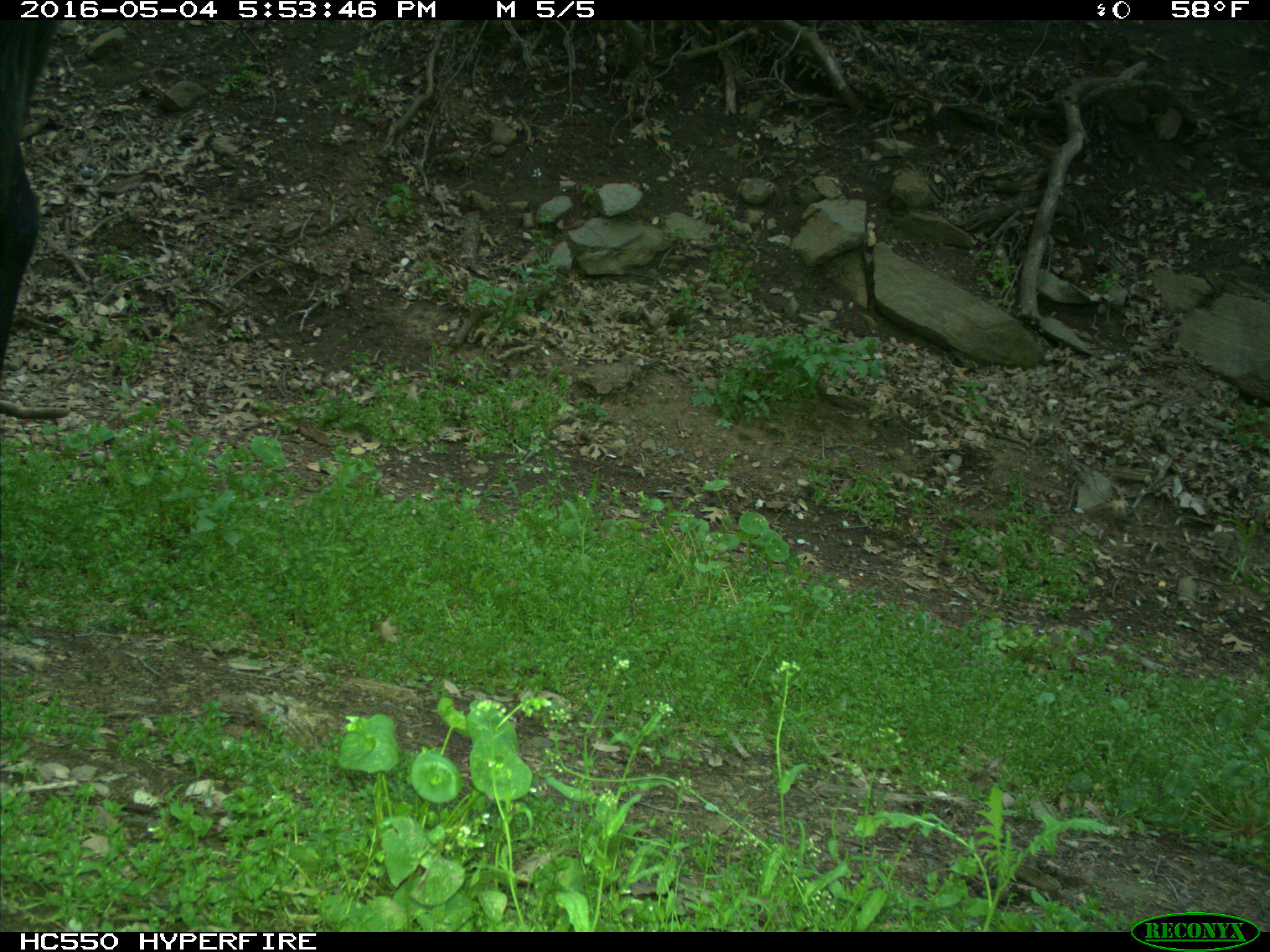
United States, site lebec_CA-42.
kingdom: Animalia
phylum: Chordata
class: Mammalia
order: Artiodactyla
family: Bovidae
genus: Bos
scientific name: Bos taurus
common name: domestic cow